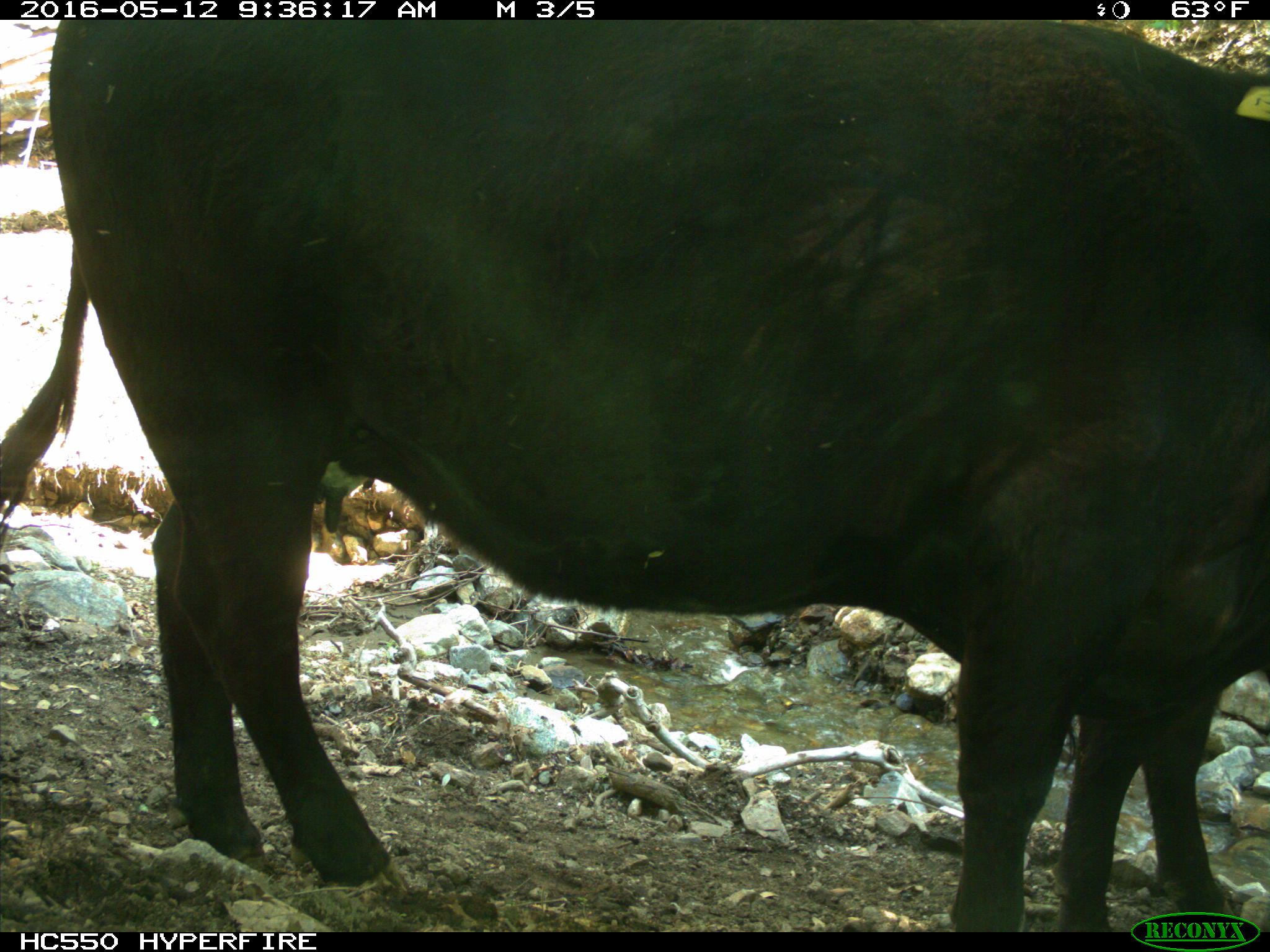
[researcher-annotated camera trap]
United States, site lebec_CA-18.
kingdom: Animalia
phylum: Chordata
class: Mammalia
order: Artiodactyla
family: Bovidae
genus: Bos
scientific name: Bos taurus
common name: domestic cow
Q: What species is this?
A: Bos taurus (domestic cow).